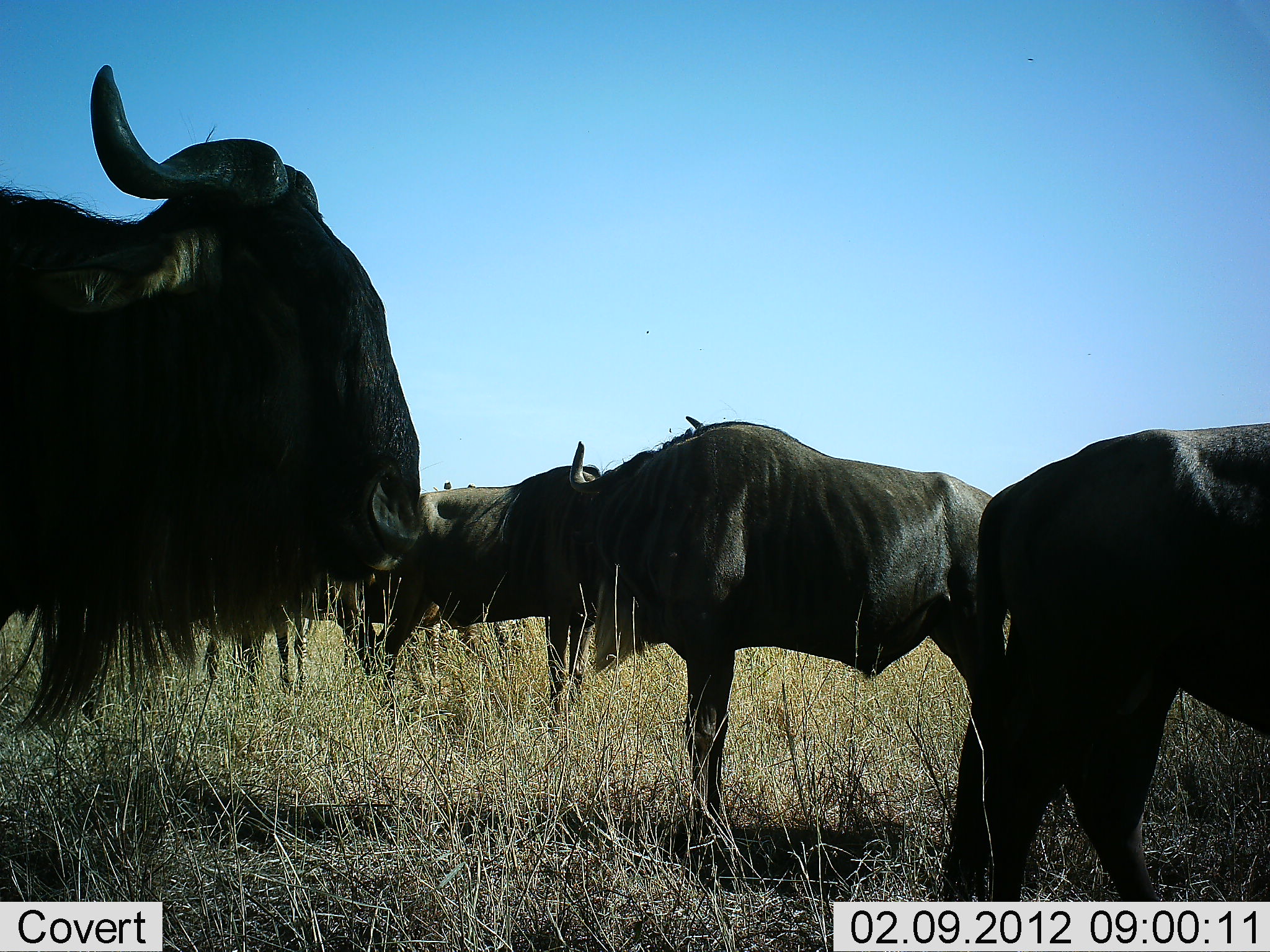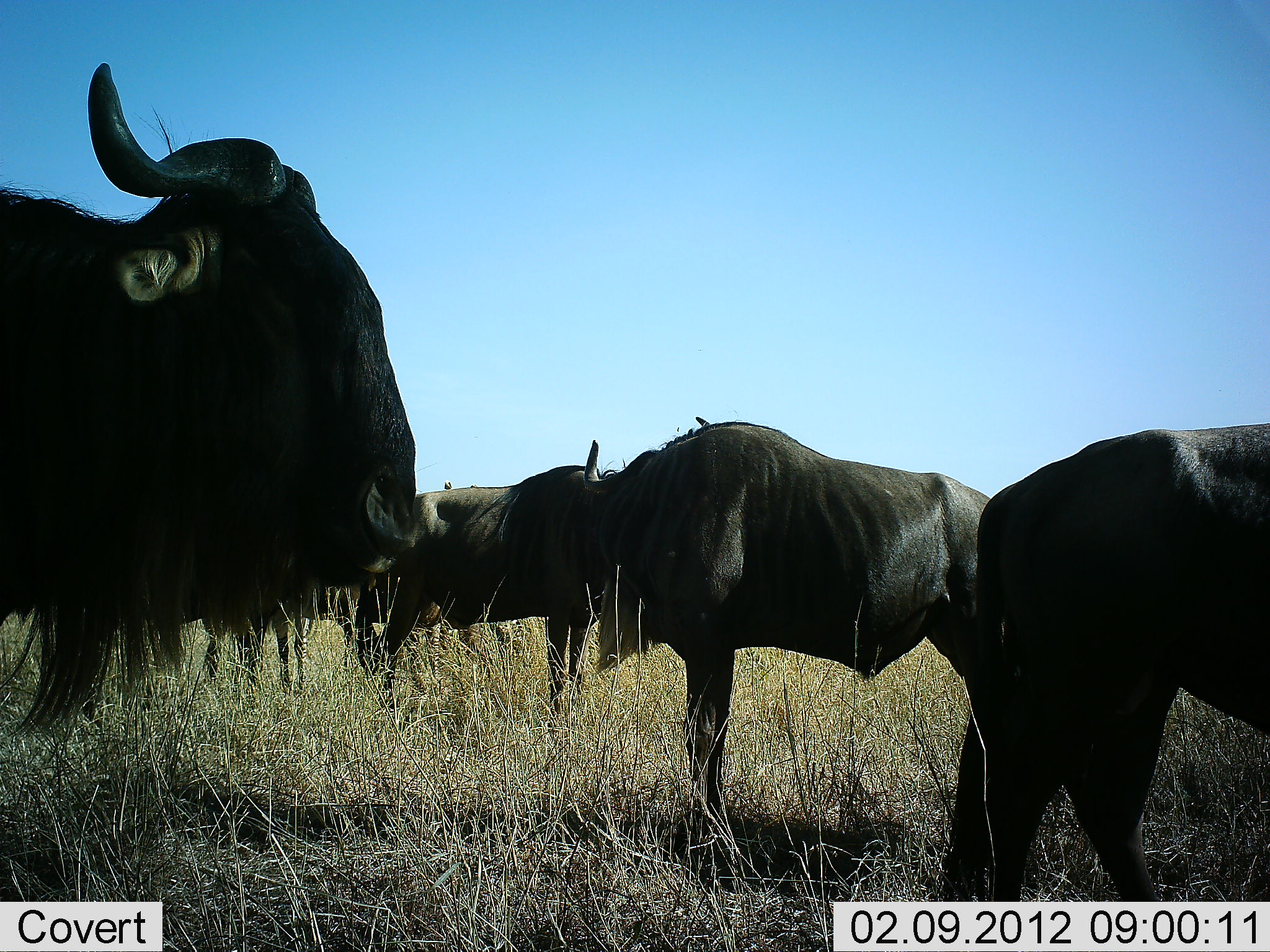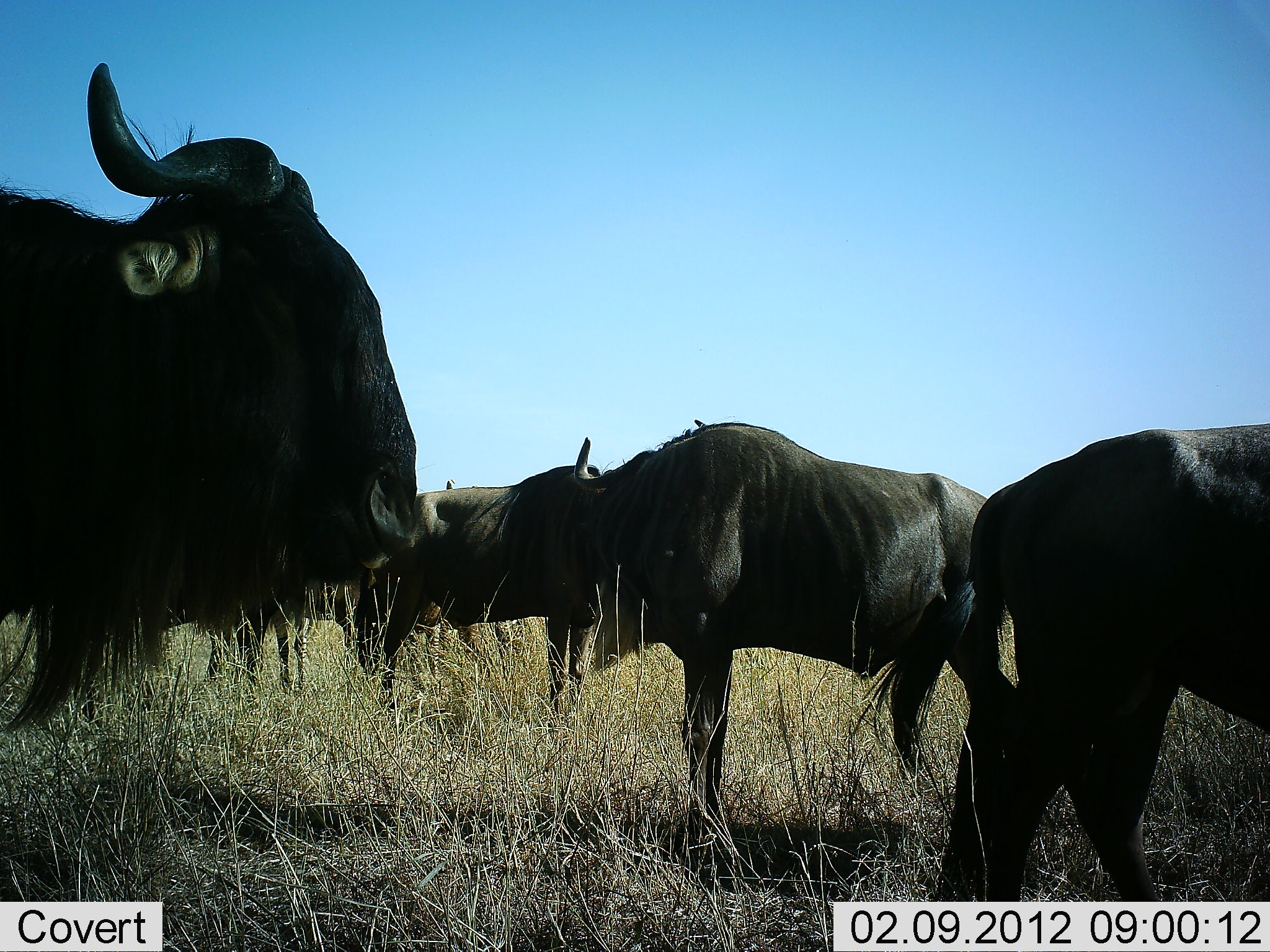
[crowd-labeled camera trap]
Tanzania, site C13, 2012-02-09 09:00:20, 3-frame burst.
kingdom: Animalia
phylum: Chordata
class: Mammalia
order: Artiodactyla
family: Bovidae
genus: Connochaetes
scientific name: Connochaetes taurinus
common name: blue wildebeest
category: wildebeest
Wildebeest (blue wildebeest) (Connochaetes taurinus), count 5. Behavior (volunteer vote fractions): standing 100%, resting 0%, moving 0%, interacting 6%. Young present (vote fraction): 0%. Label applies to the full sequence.